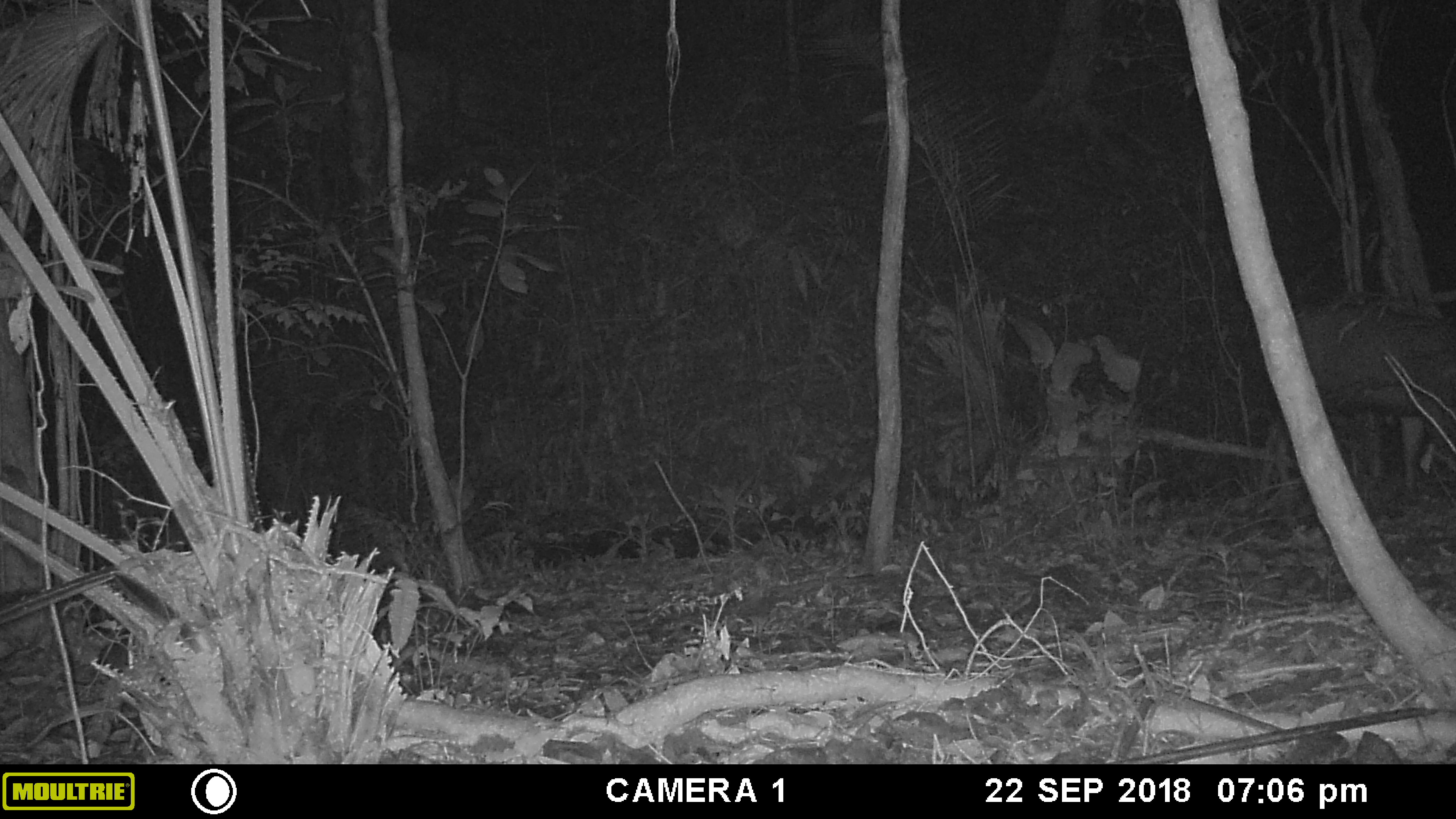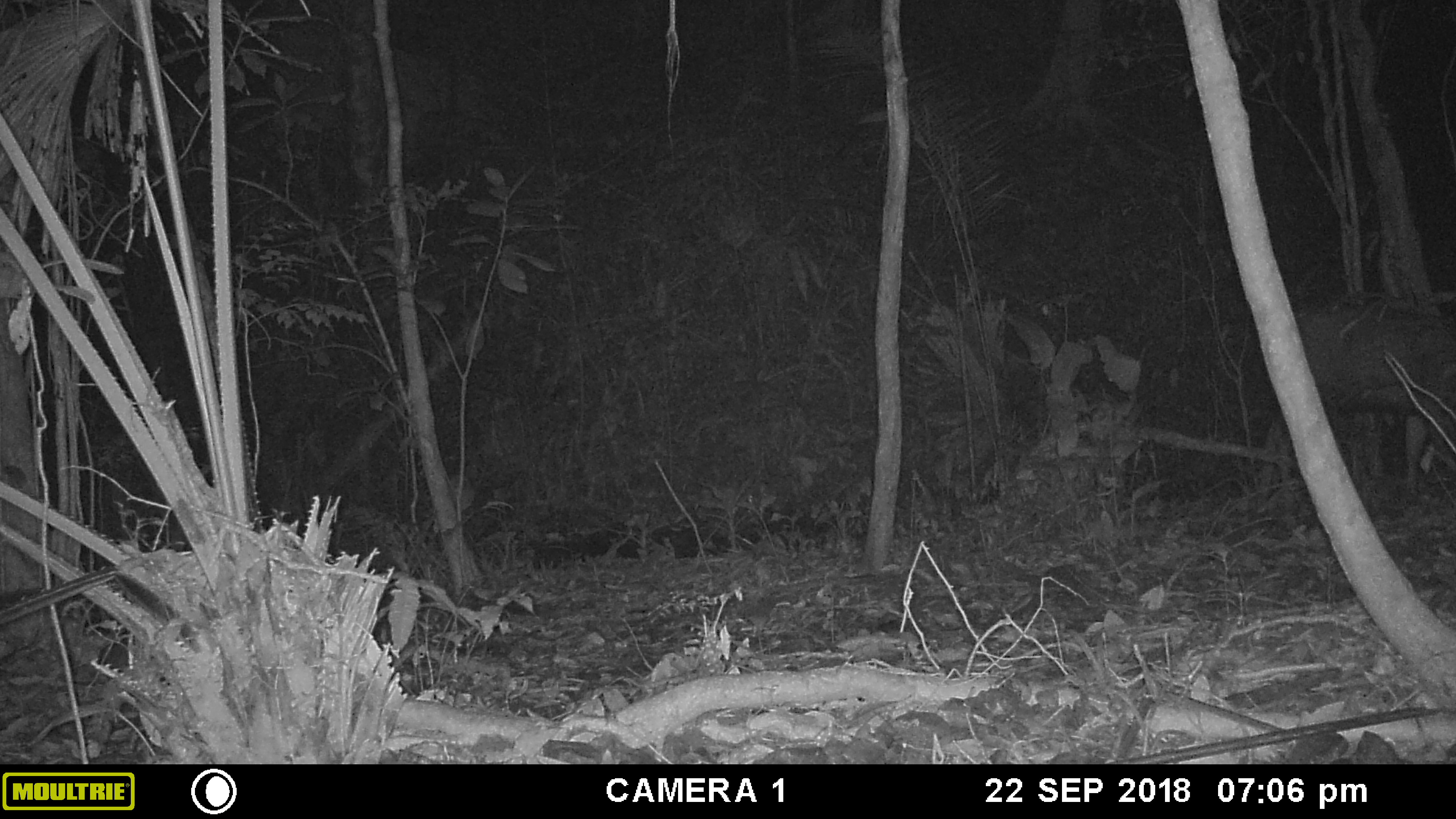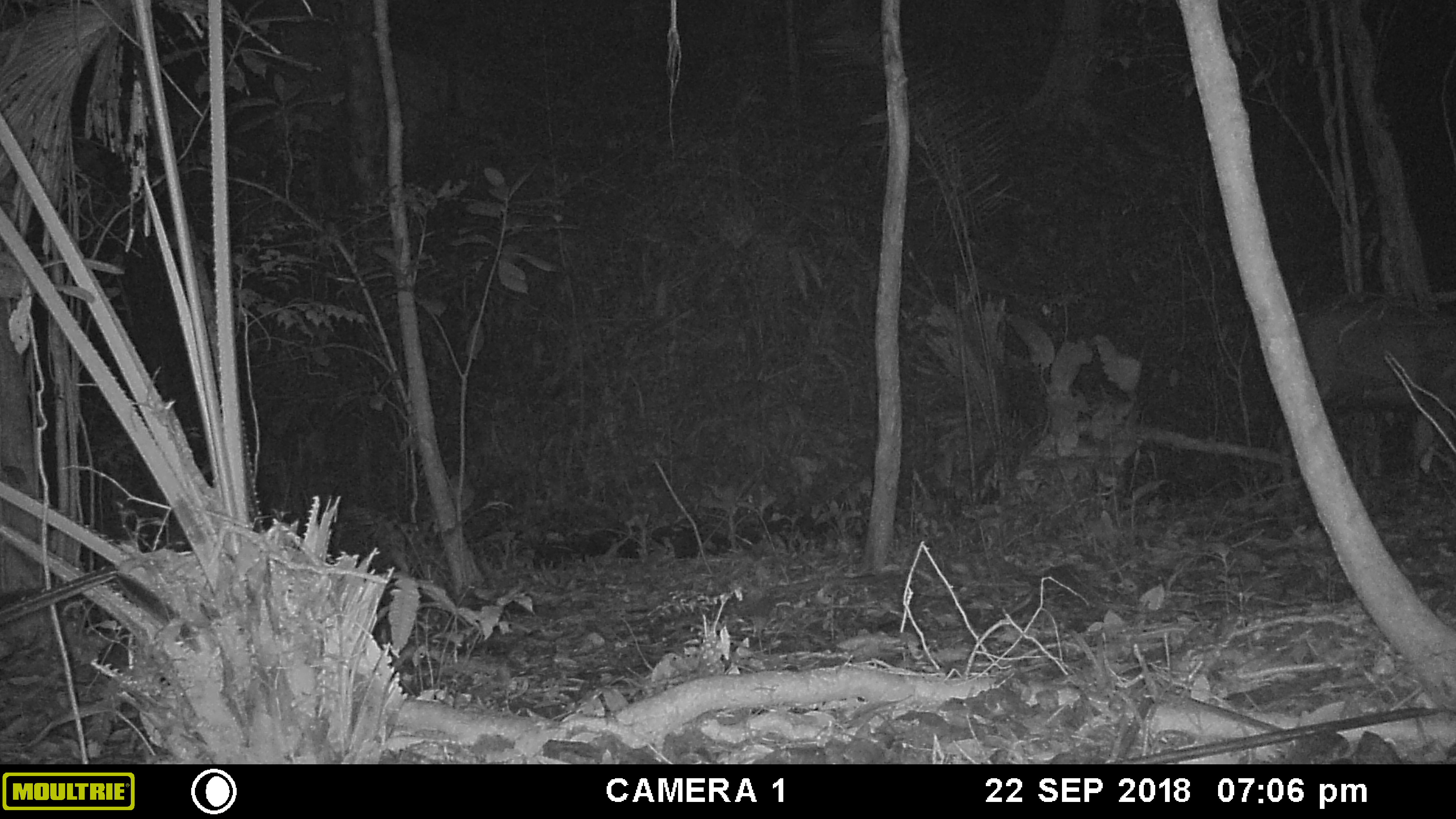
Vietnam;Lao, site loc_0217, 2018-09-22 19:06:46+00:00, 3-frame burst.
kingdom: Animalia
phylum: Chordata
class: Mammalia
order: Artiodactyla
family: Cervidae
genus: Rusa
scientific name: Rusa unicolor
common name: sambar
Sambar (Rusa unicolor). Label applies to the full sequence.